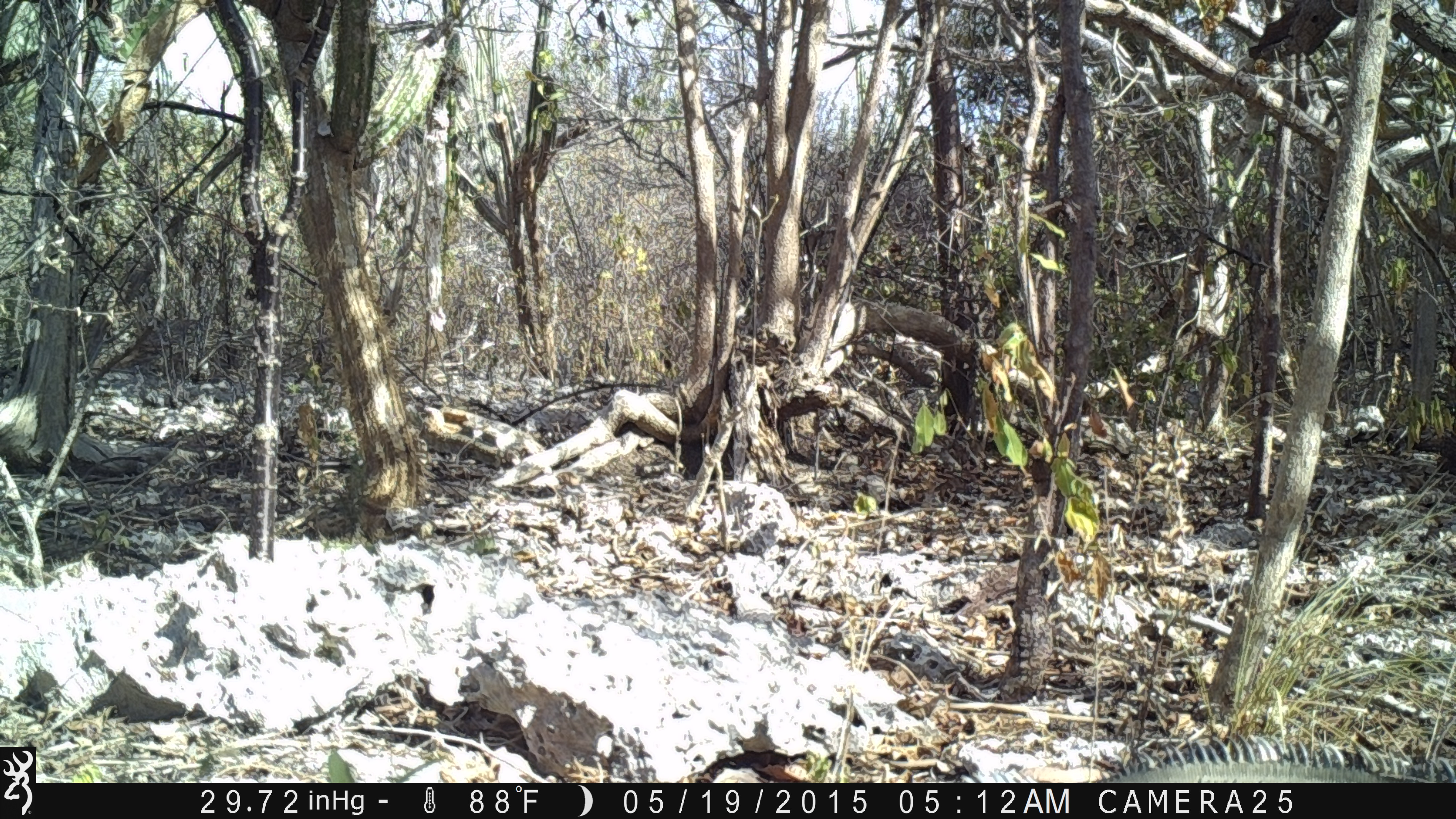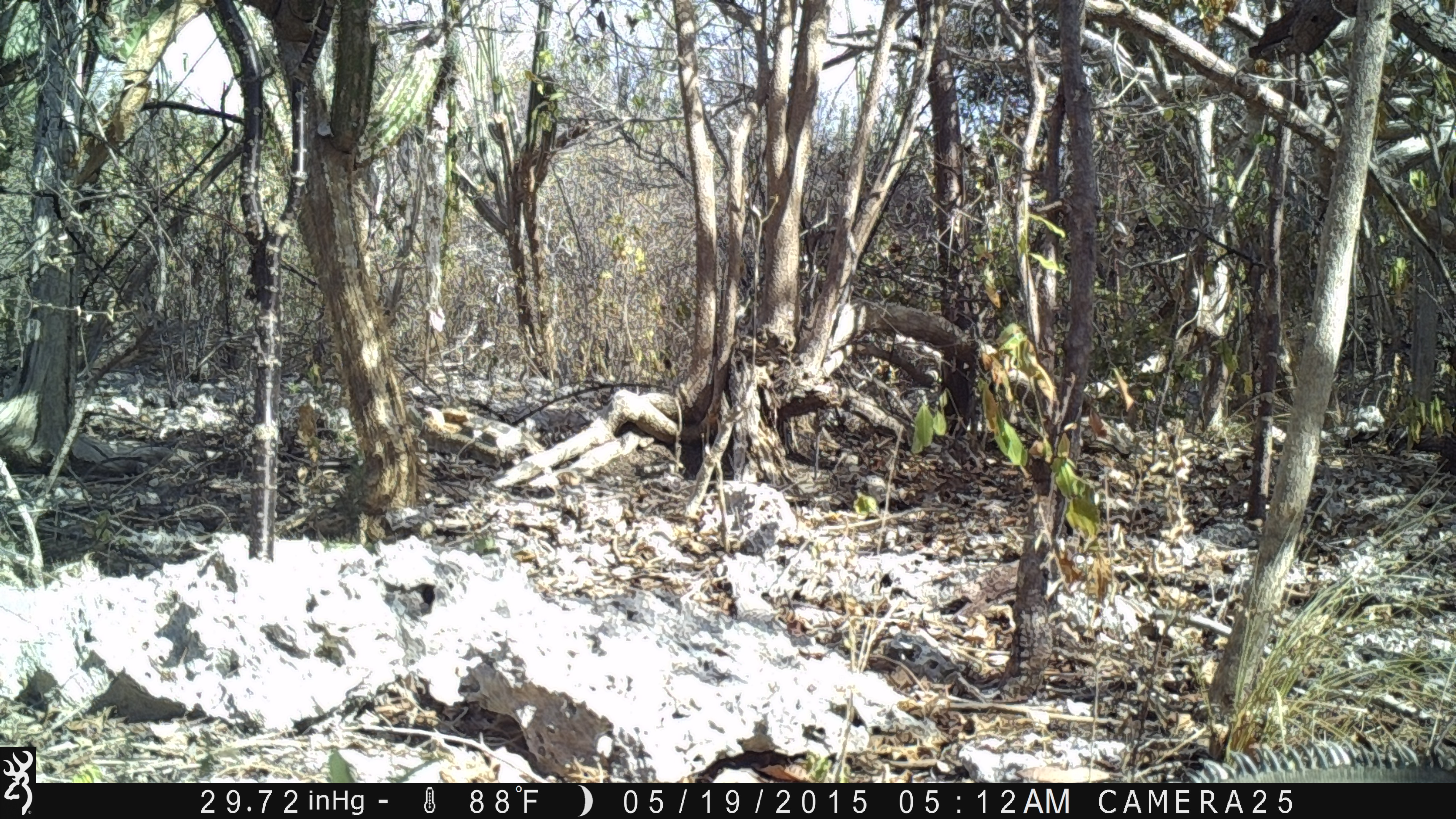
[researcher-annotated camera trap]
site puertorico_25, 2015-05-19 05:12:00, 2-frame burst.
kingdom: Animalia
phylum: Chordata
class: Reptilia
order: Squamata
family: Iguanidae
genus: Iguana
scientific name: Iguana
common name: typical iguanas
Iguana (typical iguanas).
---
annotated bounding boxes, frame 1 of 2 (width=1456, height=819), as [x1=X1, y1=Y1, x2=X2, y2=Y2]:
iguana: [x1=1115, y1=738, x2=1429, y2=774]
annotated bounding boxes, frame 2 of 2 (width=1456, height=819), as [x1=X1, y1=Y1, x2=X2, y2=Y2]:
iguana: [x1=1186, y1=739, x2=1446, y2=776]